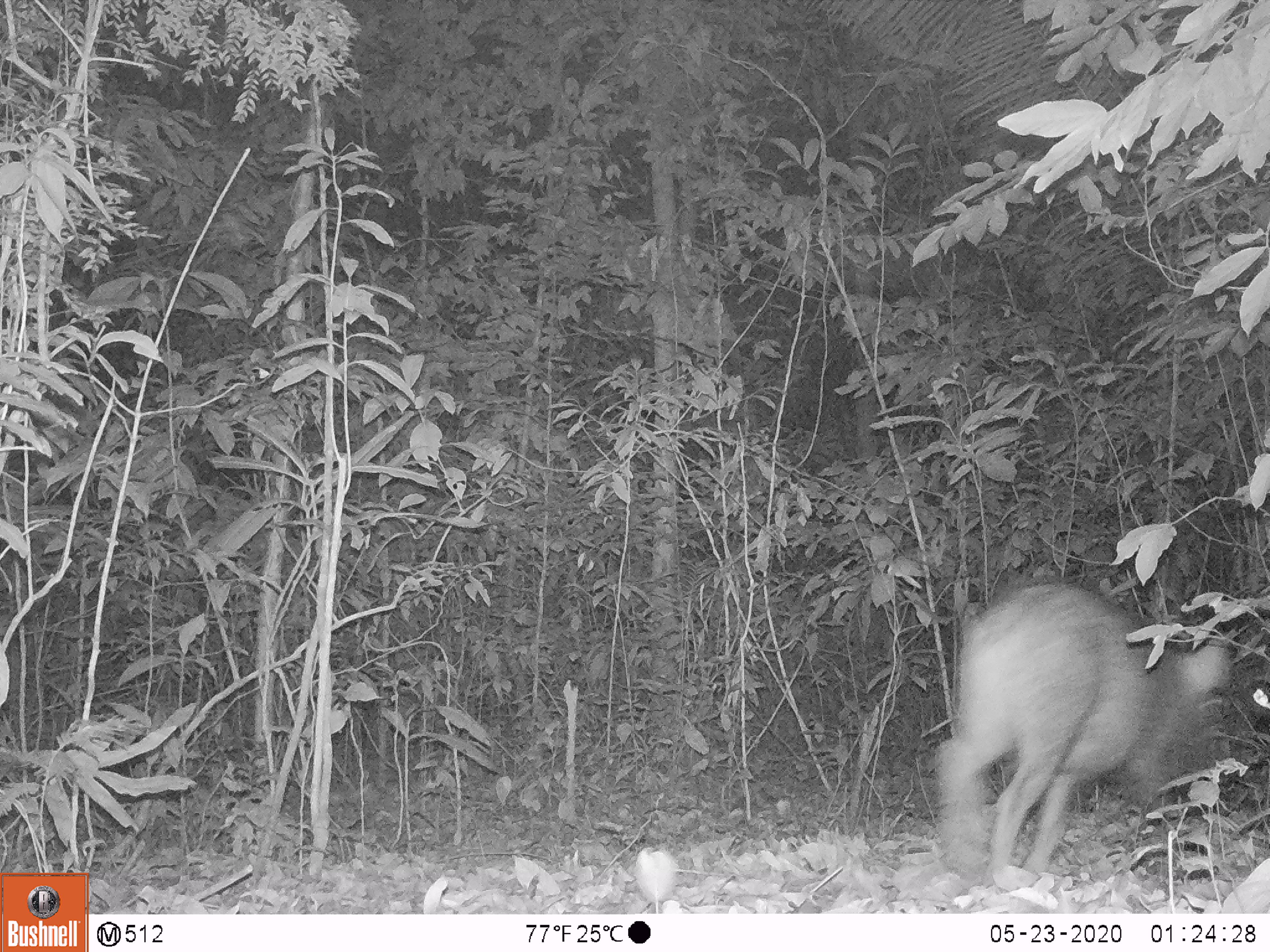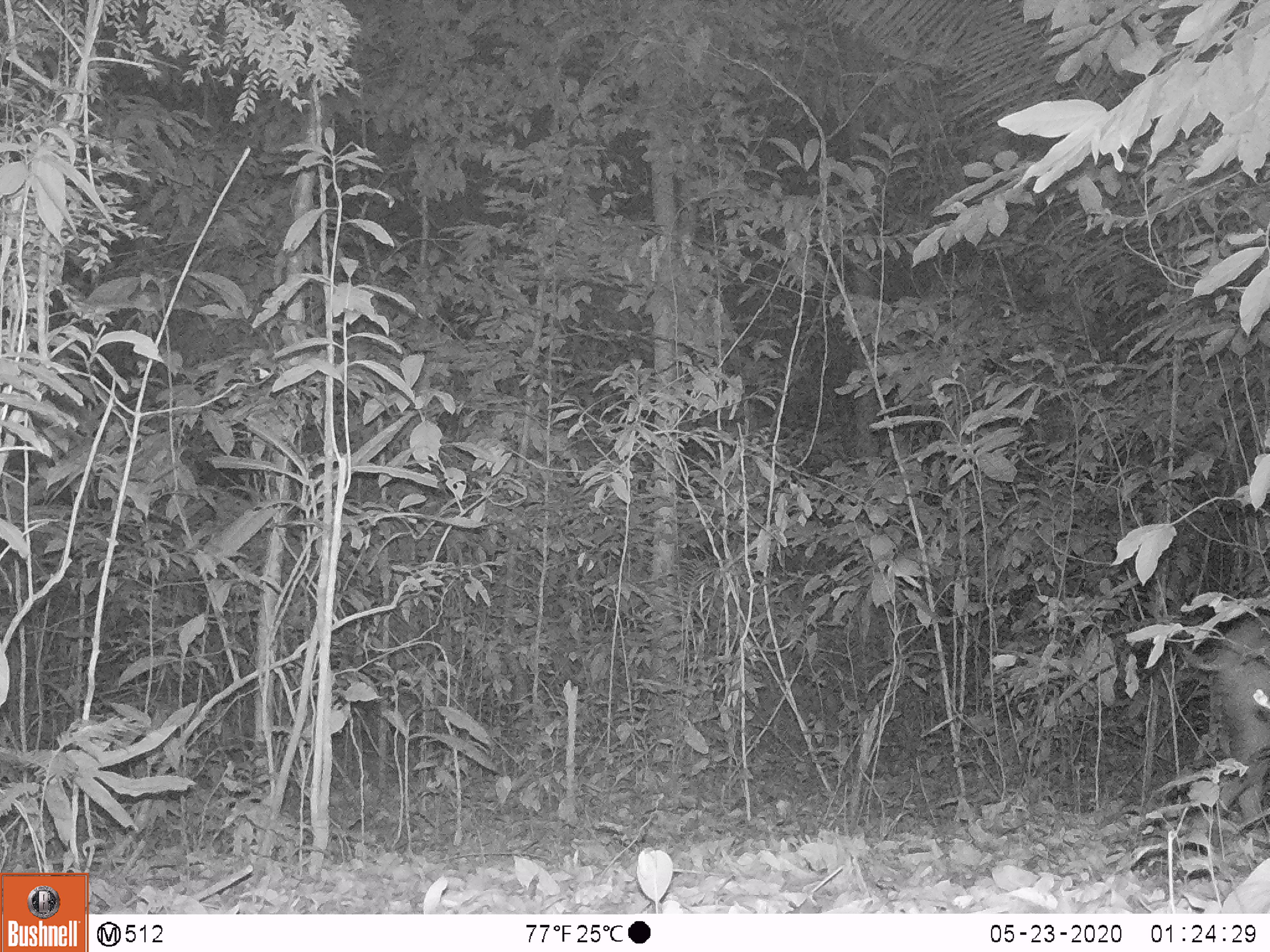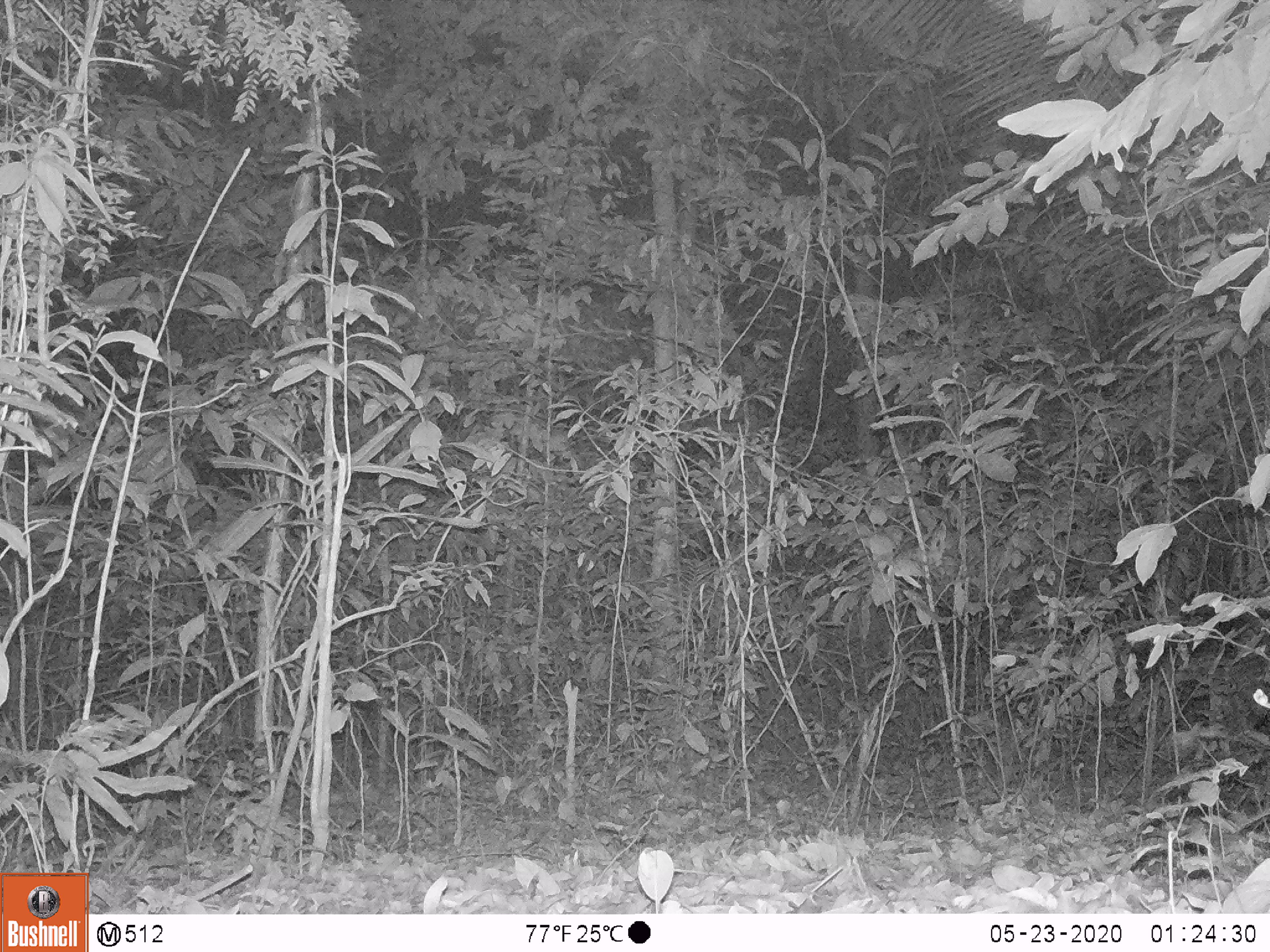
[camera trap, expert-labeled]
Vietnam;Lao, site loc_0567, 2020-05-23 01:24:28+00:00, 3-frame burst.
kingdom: Animalia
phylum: Chordata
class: Mammalia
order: Artiodactyla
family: Suidae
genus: Sus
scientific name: Sus scrofa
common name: eurasian wild pig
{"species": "eurasian wild pig (Sus scrofa)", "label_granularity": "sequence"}